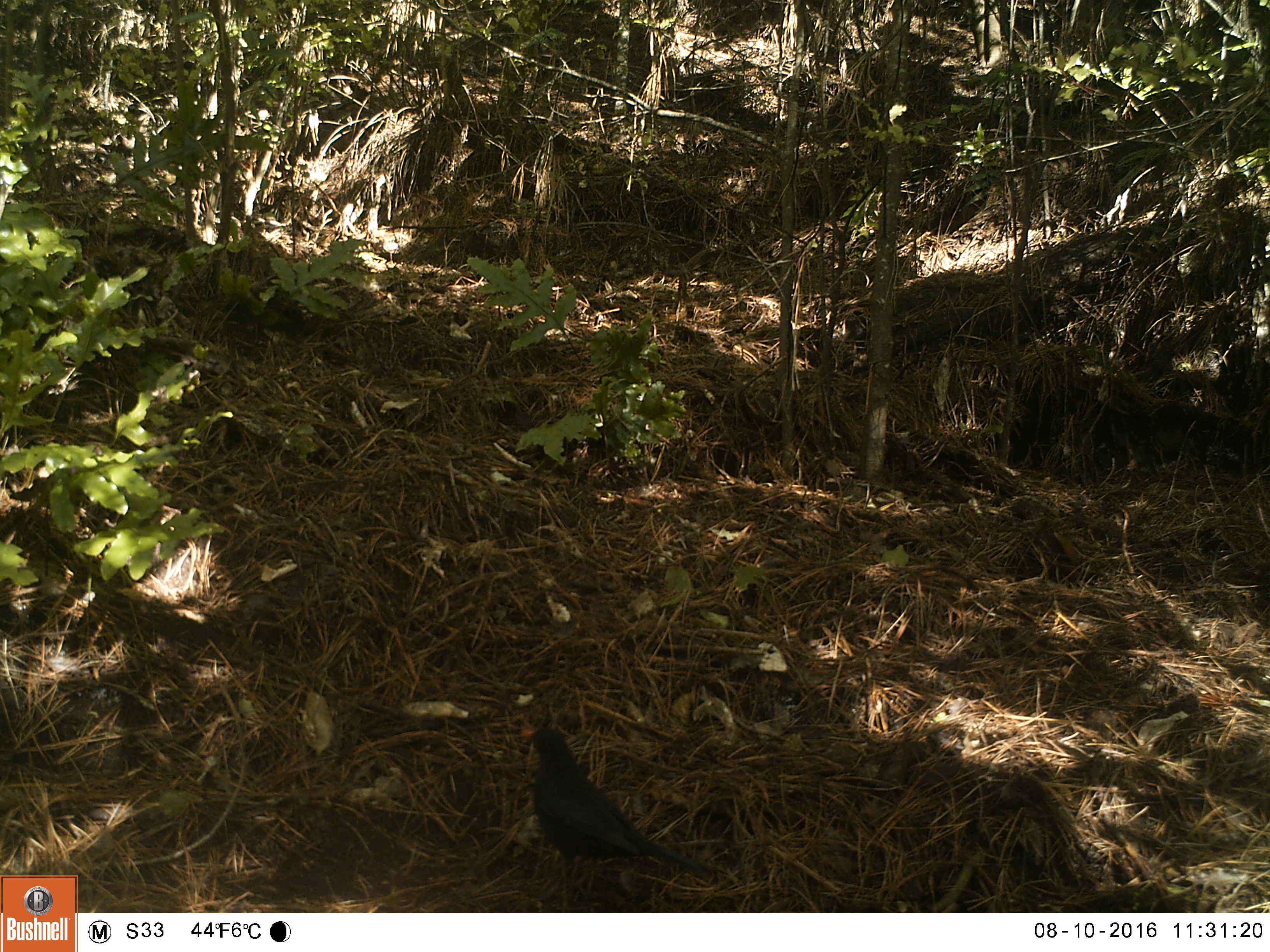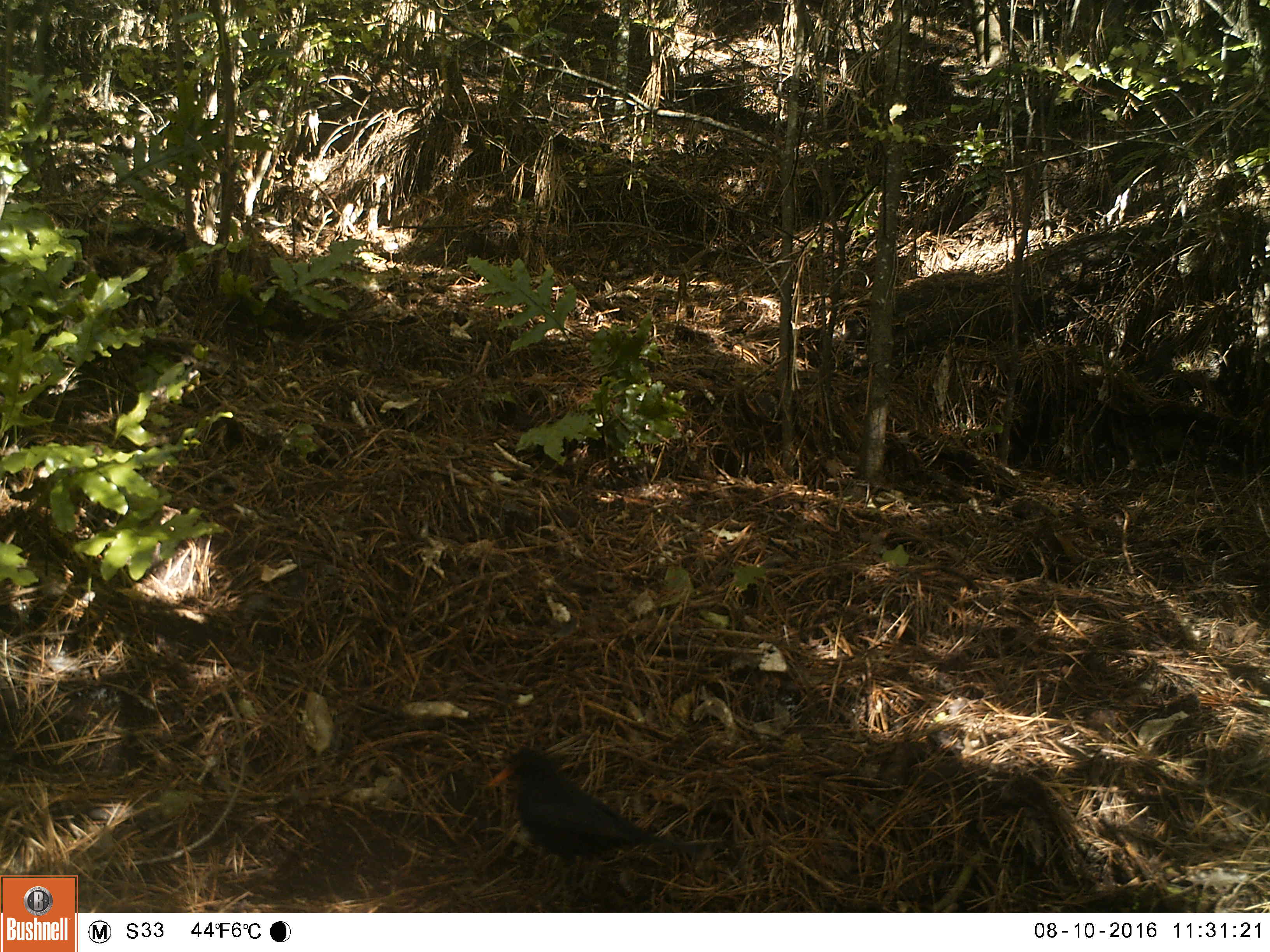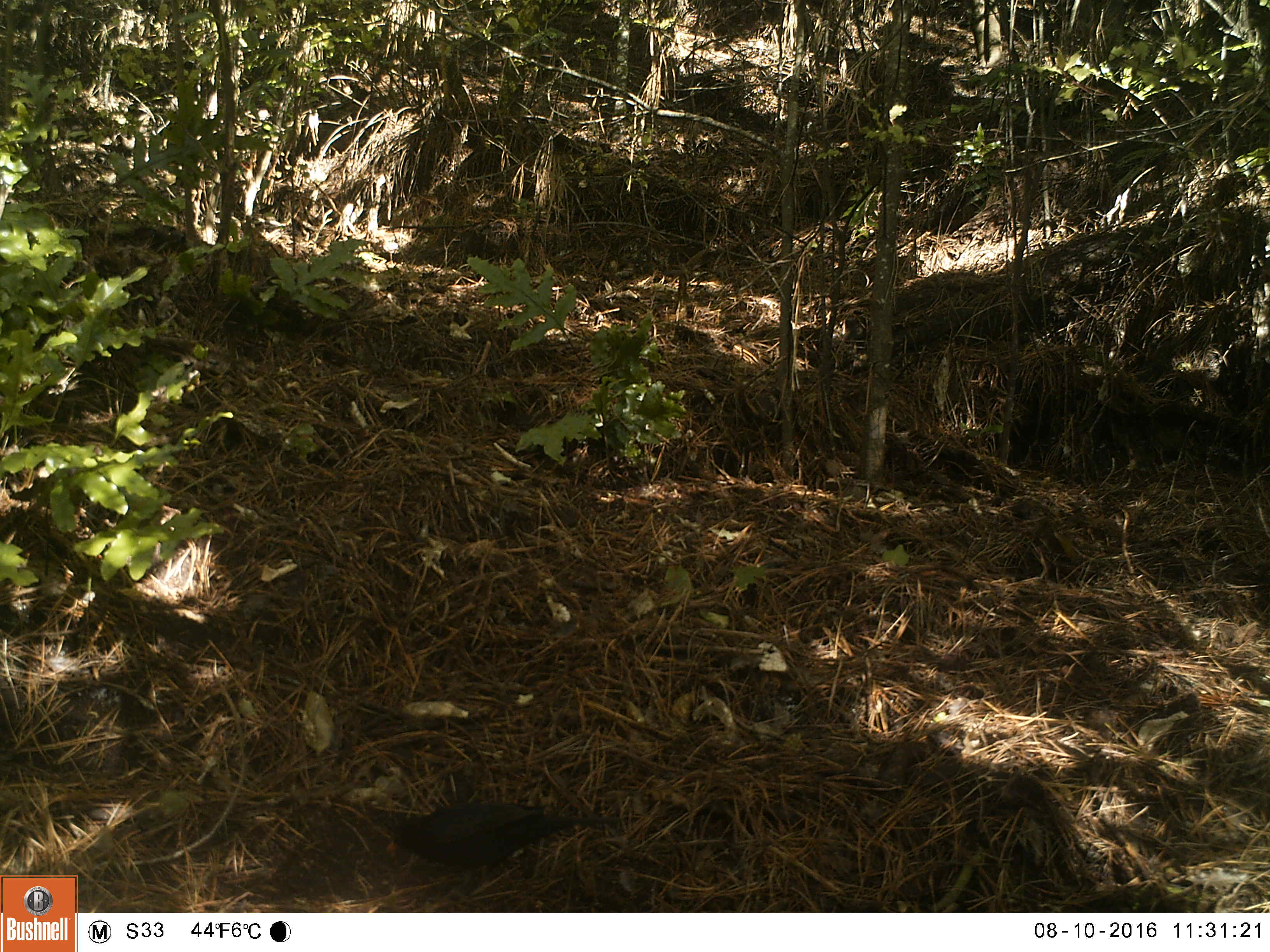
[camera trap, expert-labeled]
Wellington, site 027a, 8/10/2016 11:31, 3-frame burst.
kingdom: Animalia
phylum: Chordata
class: Aves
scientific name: Aves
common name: bird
Bird (Aves).